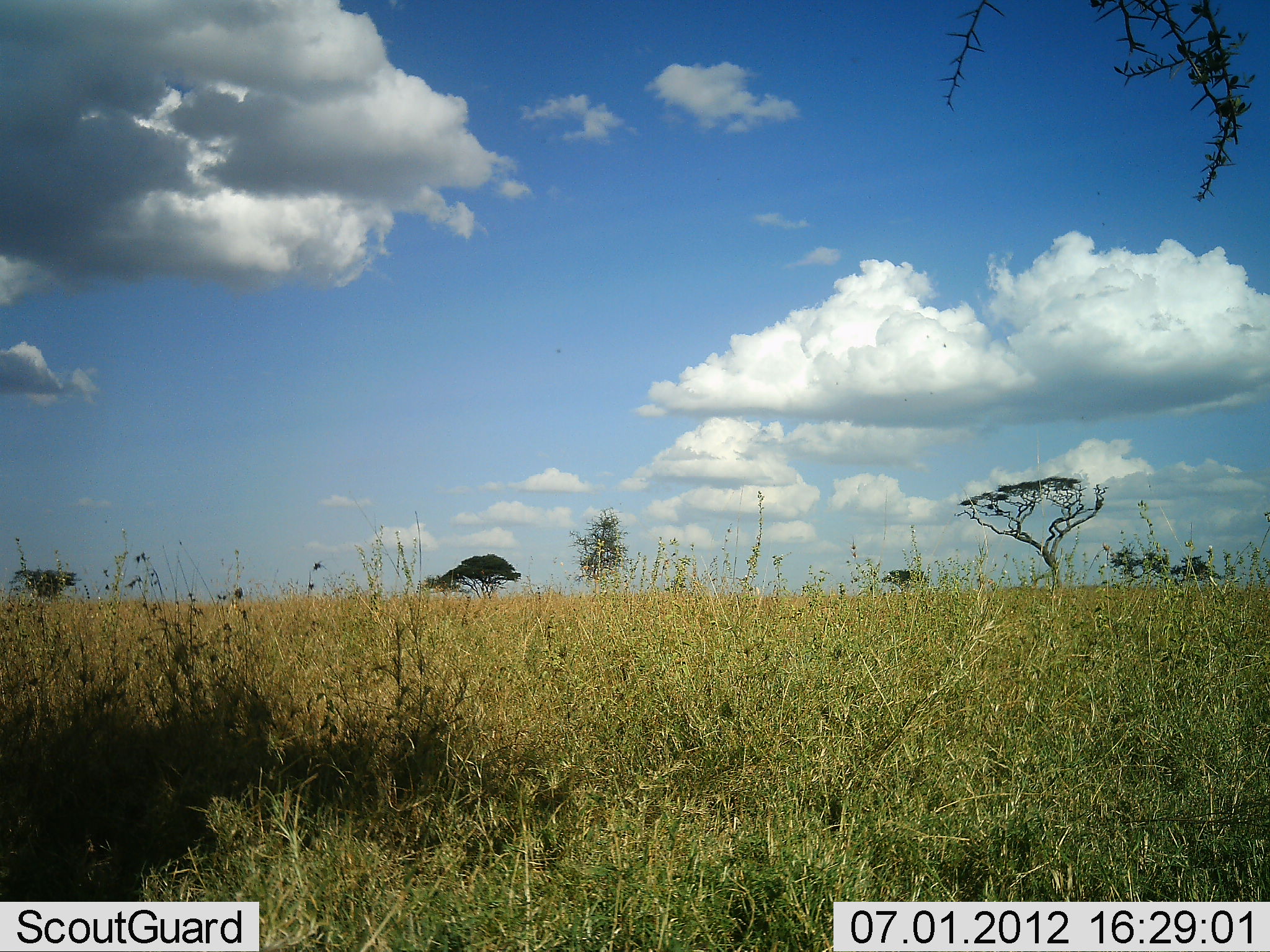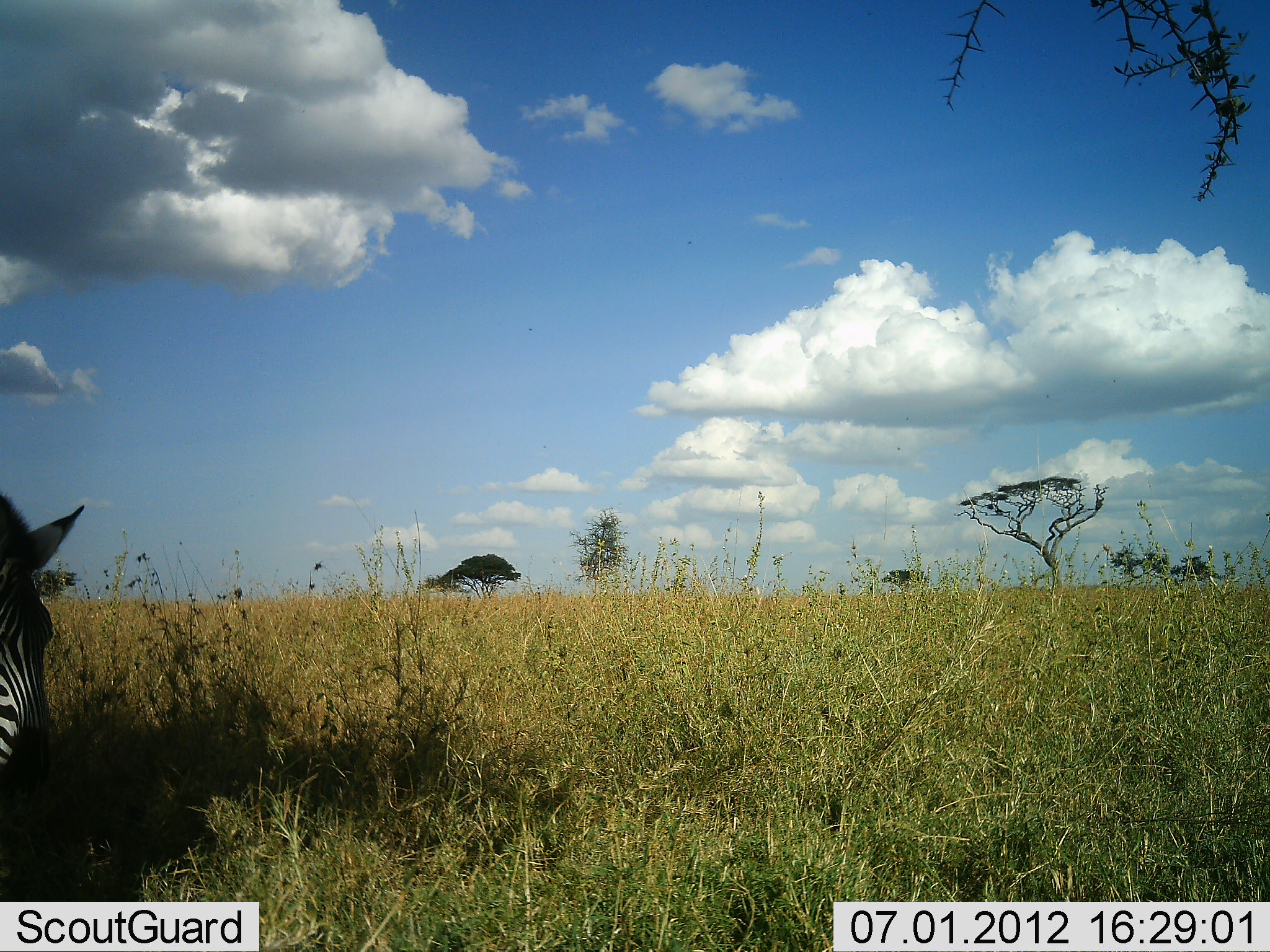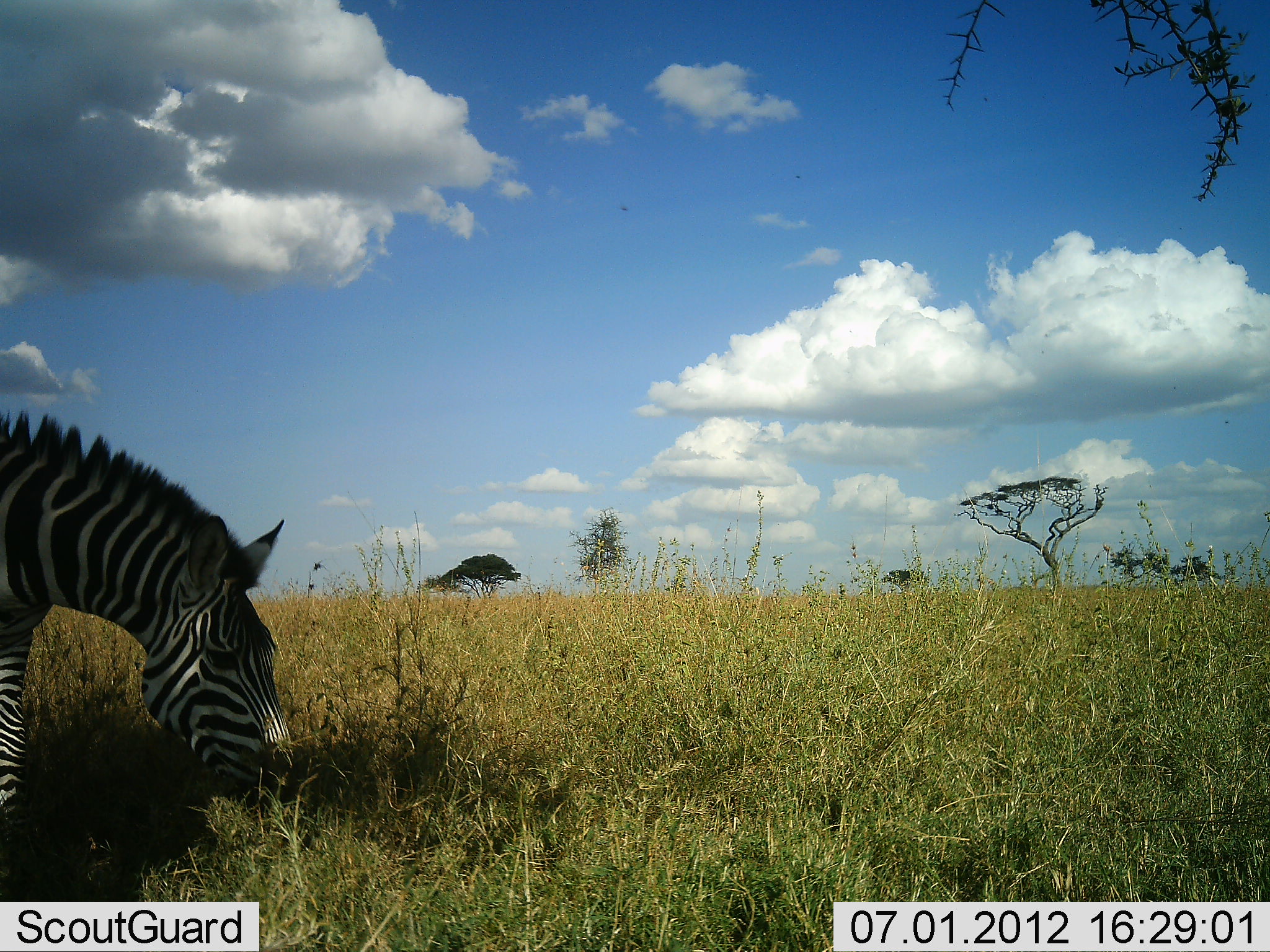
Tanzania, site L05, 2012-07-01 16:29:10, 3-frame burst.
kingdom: Animalia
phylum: Chordata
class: Mammalia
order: Perissodactyla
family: Equidae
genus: Equus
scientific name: Equus quagga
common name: plains zebra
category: zebra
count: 1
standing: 10%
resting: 0%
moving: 60%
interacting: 0%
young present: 0%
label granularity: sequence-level